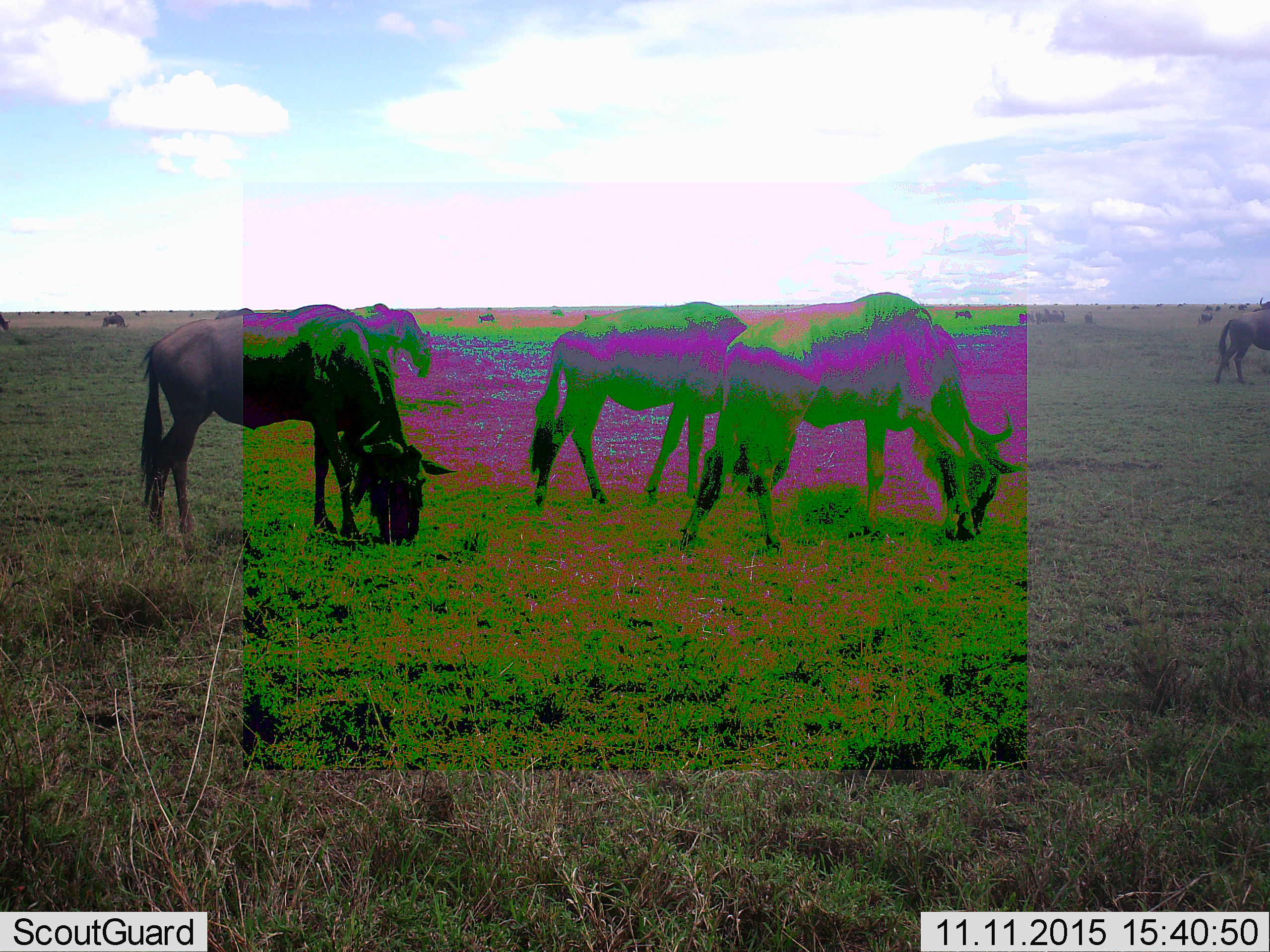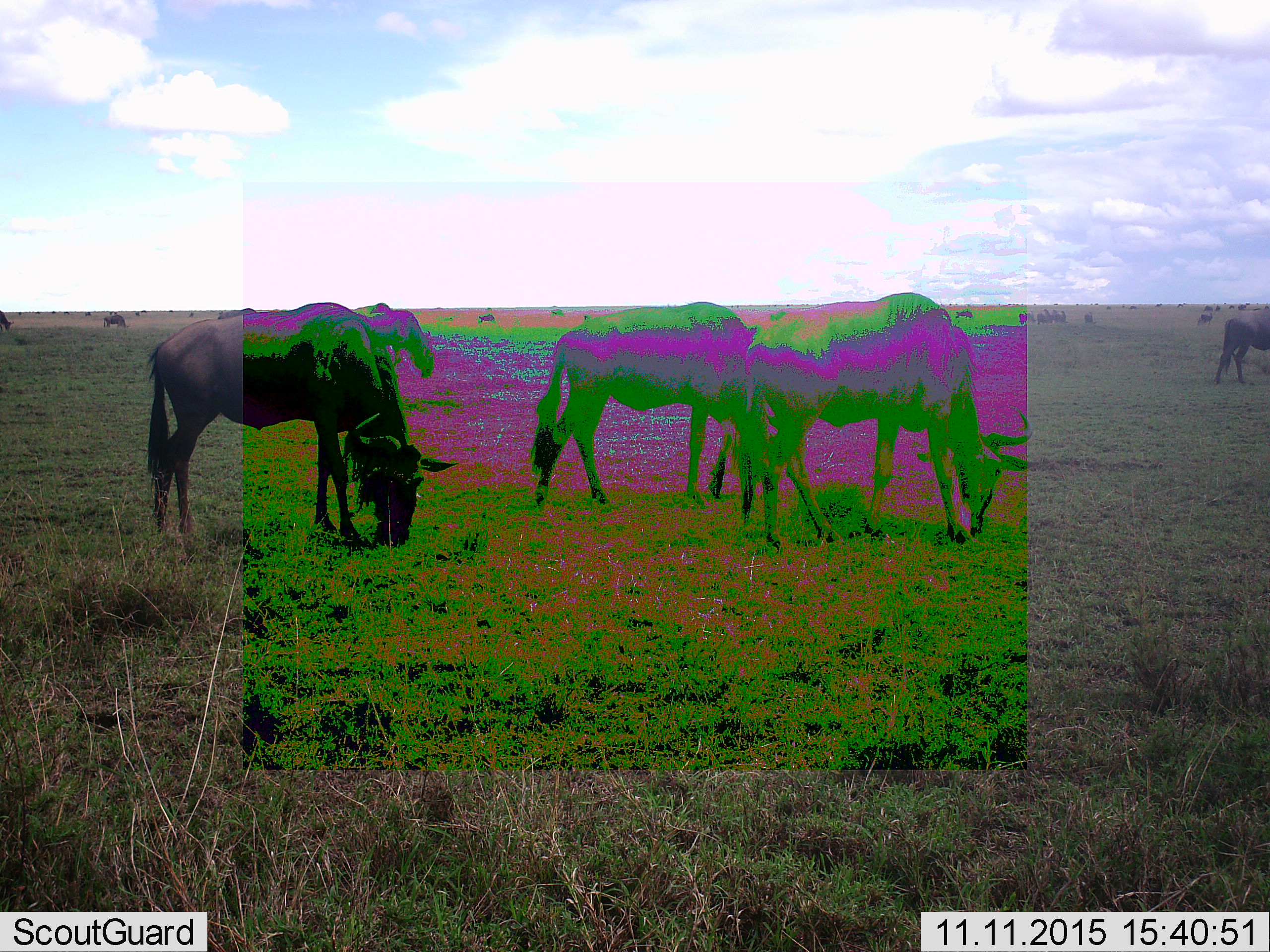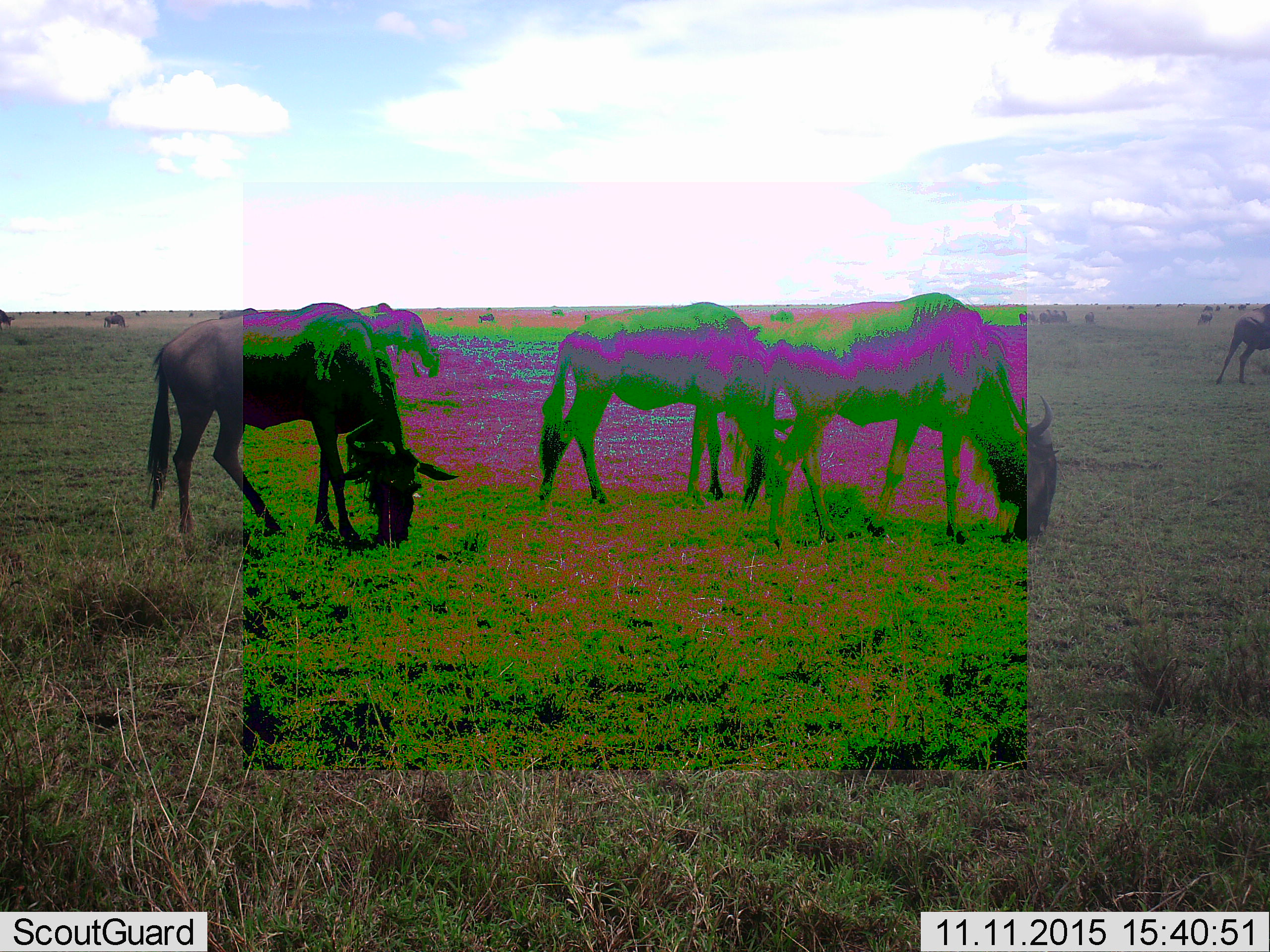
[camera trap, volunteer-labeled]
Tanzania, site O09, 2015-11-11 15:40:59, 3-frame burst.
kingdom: Animalia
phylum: Chordata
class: Mammalia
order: Artiodactyla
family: Bovidae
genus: Connochaetes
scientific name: Connochaetes taurinus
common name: blue wildebeest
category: wildebeest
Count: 11-50.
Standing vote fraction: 50%.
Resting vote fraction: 0%.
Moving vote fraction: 50%.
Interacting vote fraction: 0%.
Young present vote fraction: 0%.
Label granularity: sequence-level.